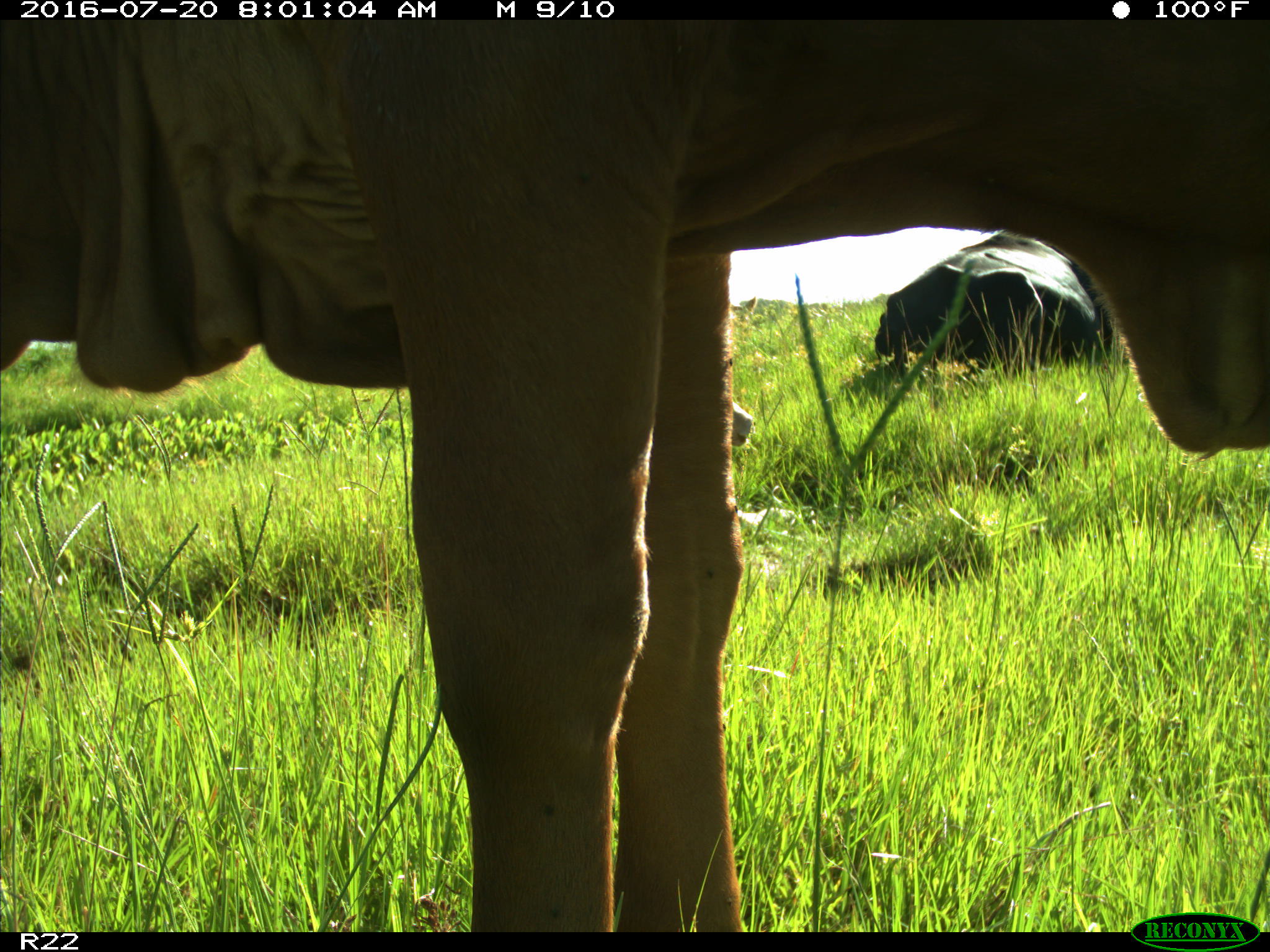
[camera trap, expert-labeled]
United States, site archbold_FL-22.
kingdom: Animalia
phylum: Chordata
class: Mammalia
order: Artiodactyla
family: Bovidae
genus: Bos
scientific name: Bos taurus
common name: domestic cow